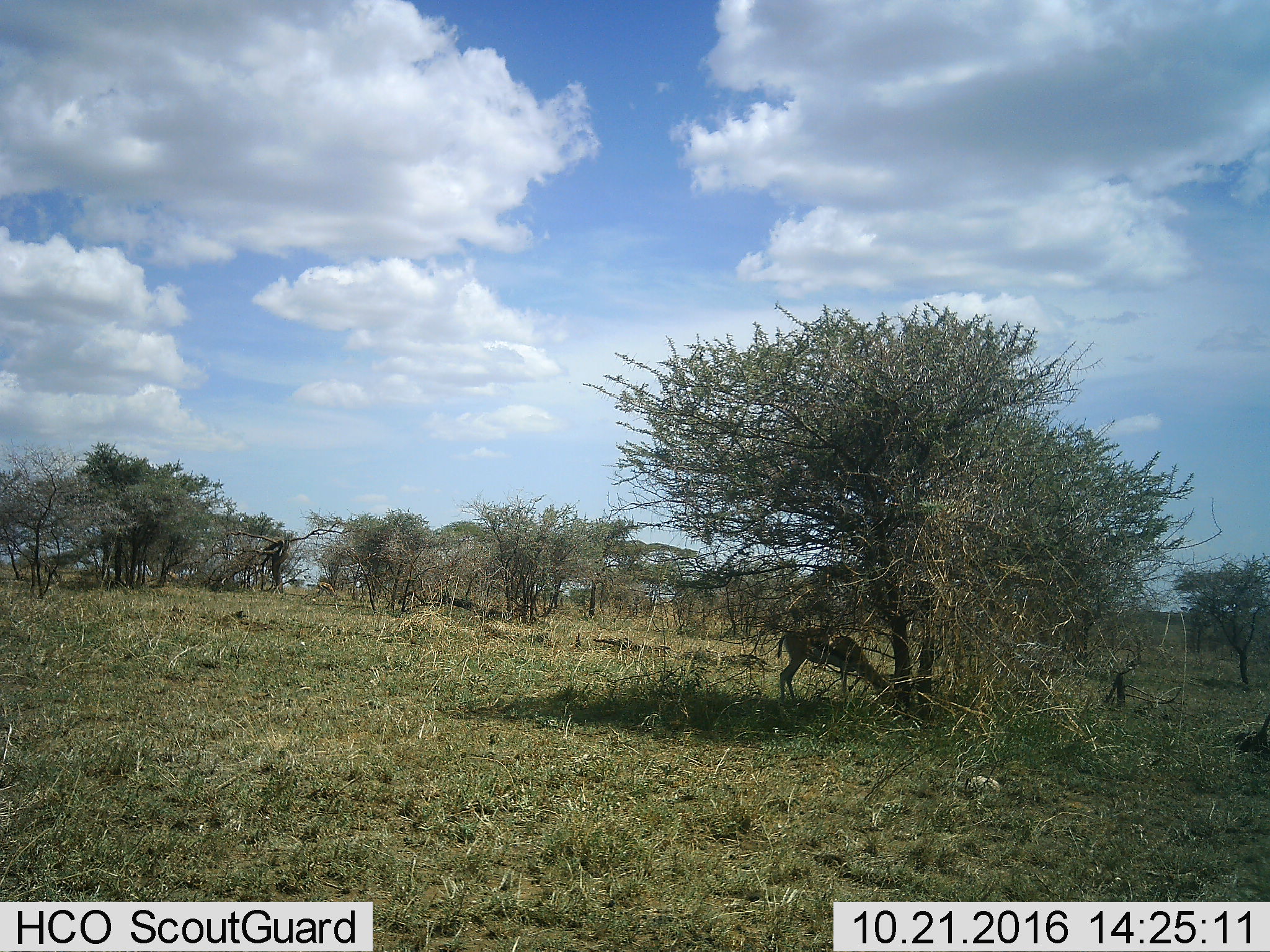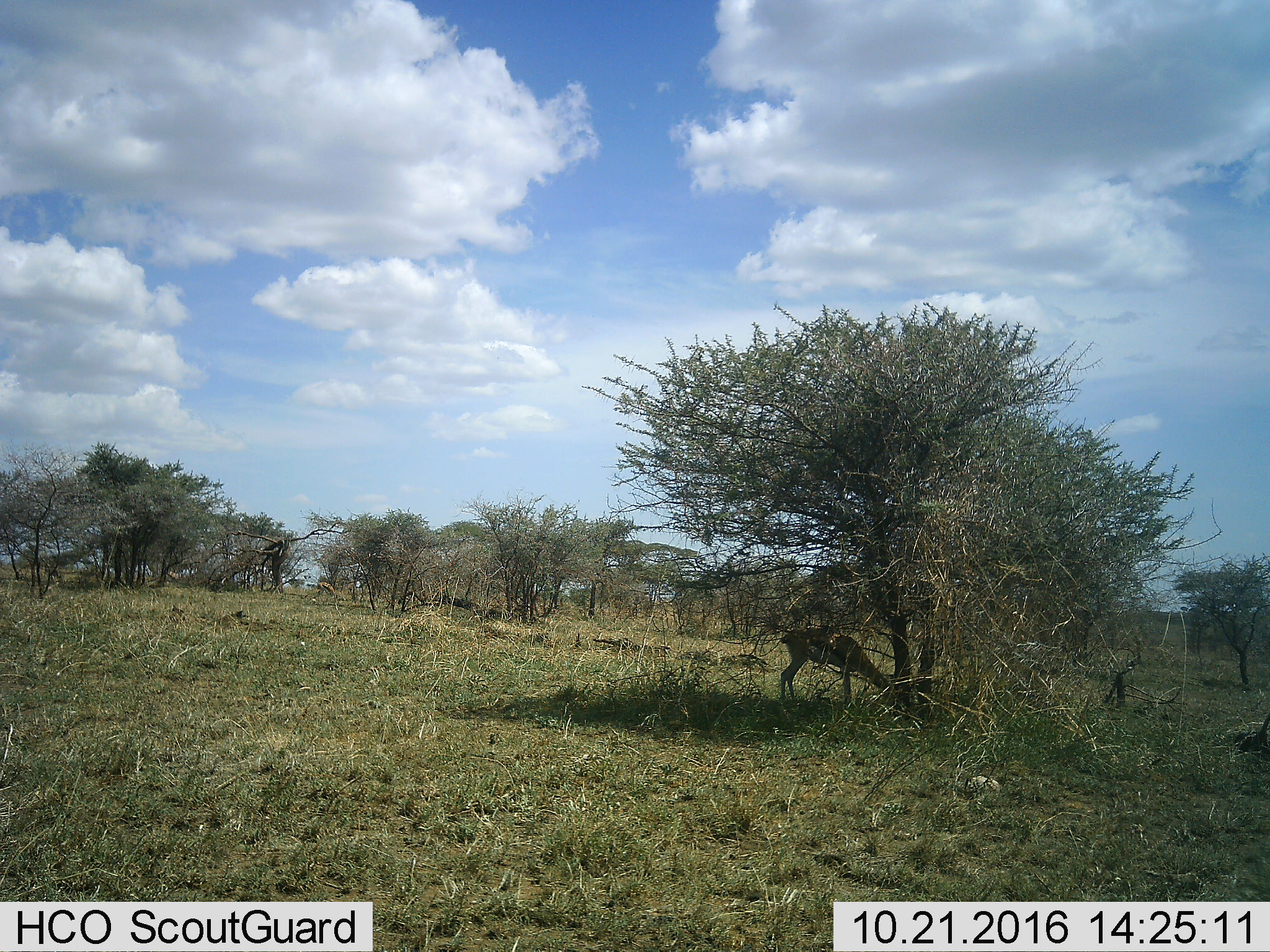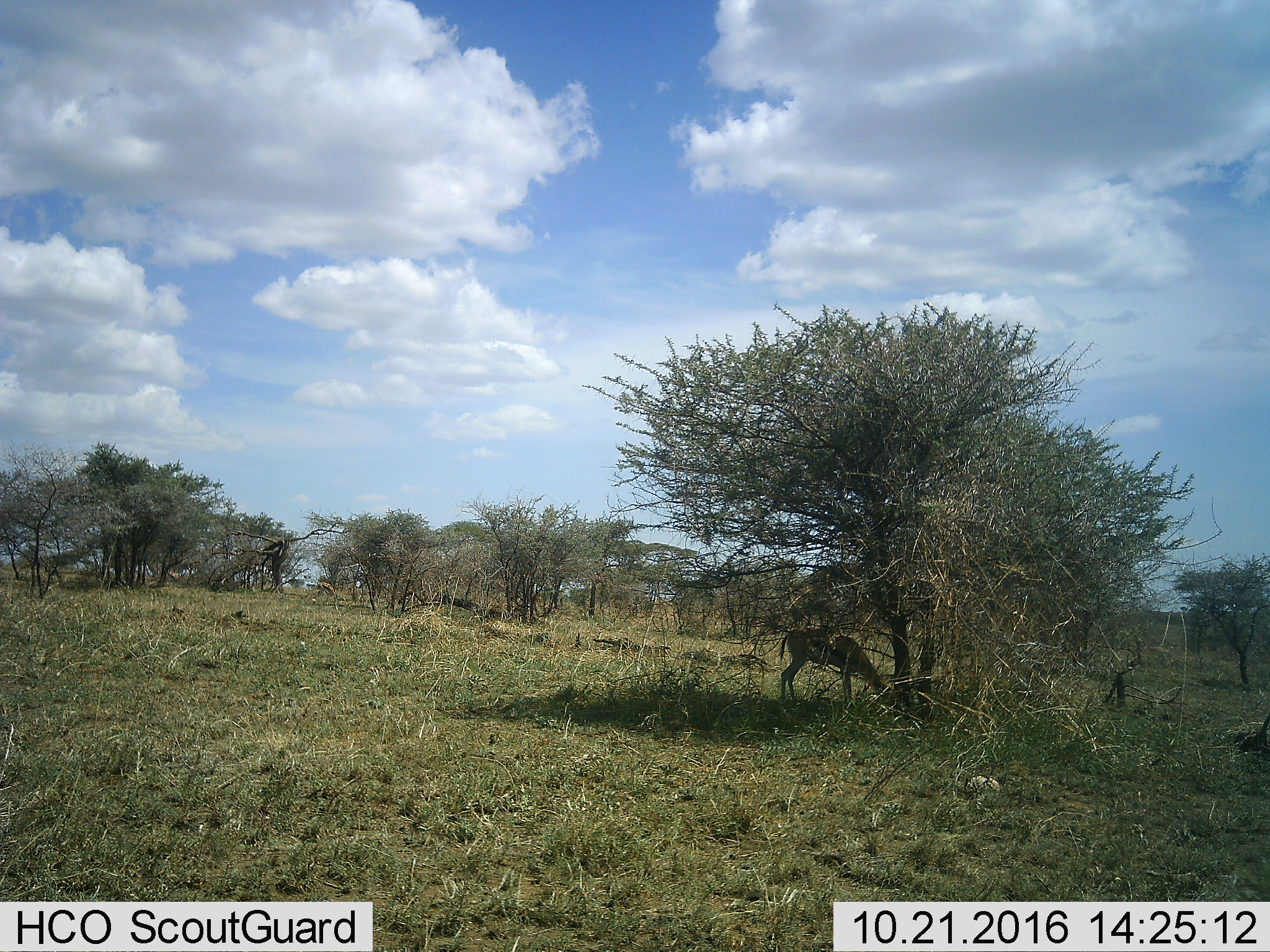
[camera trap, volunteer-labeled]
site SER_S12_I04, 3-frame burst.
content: unidentified animal